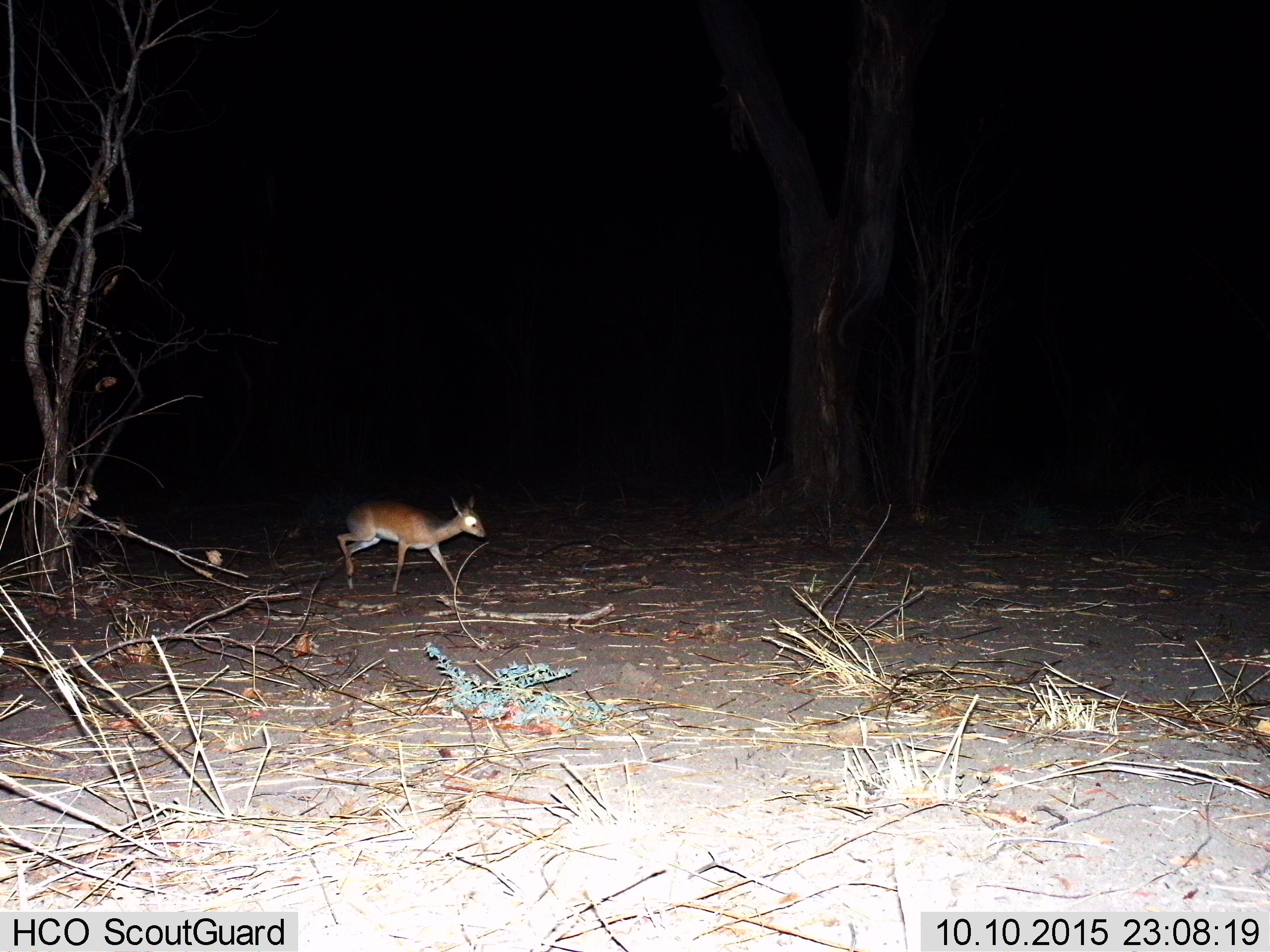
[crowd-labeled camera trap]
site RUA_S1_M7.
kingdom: Animalia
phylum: Chordata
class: Mammalia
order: Artiodactyla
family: Bovidae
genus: Madoqua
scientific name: Madoqua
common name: dik-dik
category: dikdik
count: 1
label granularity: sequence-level